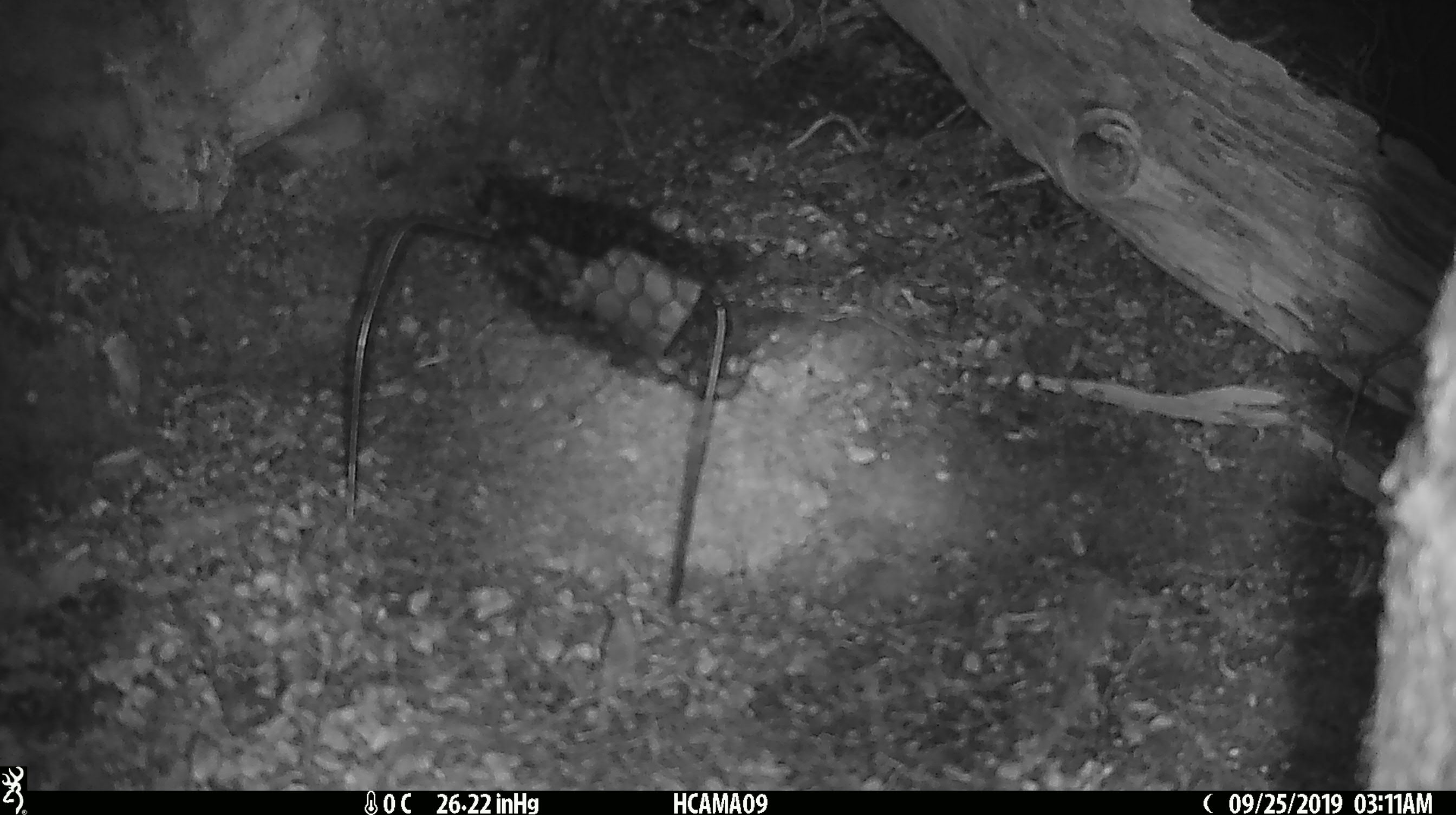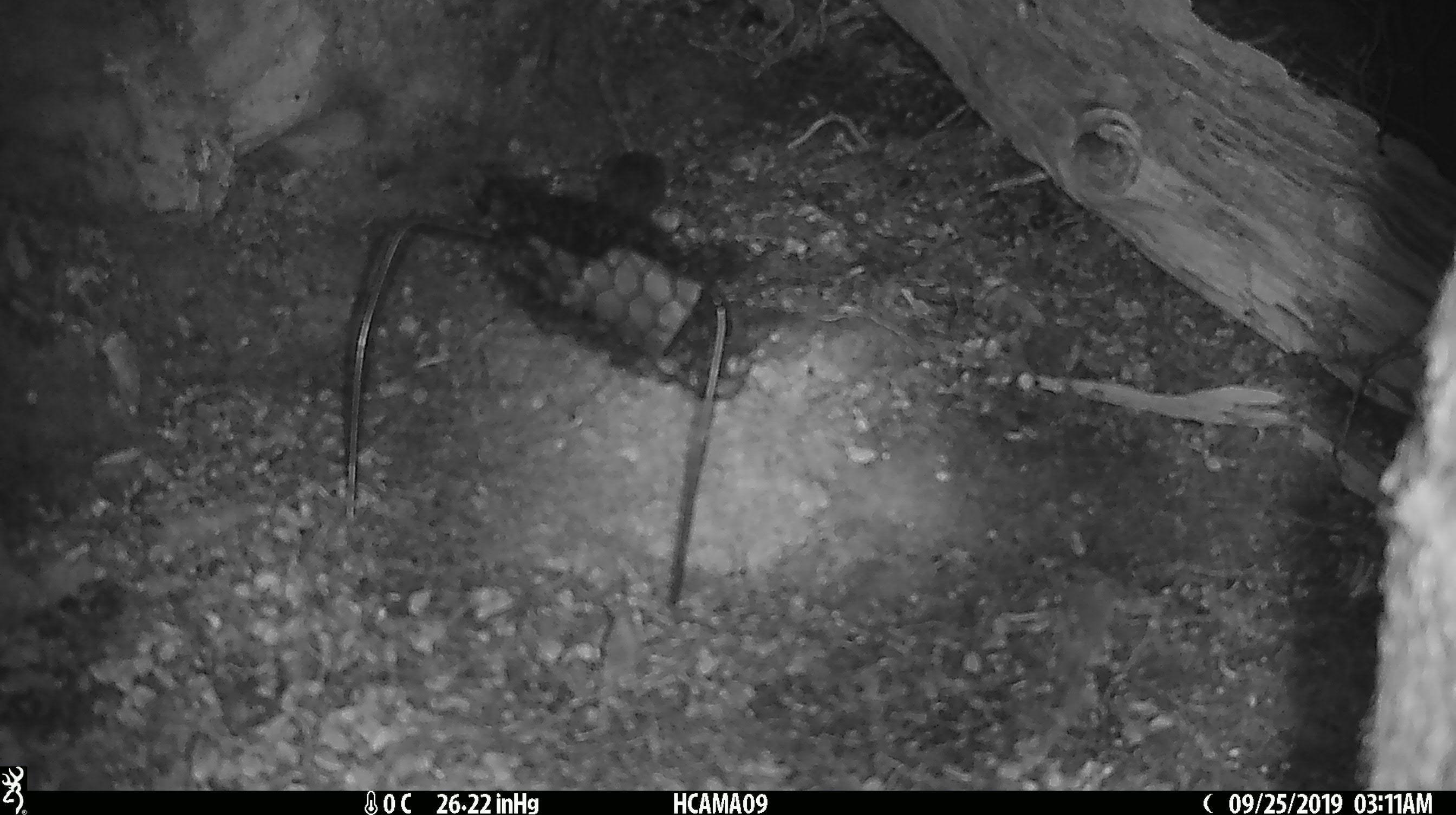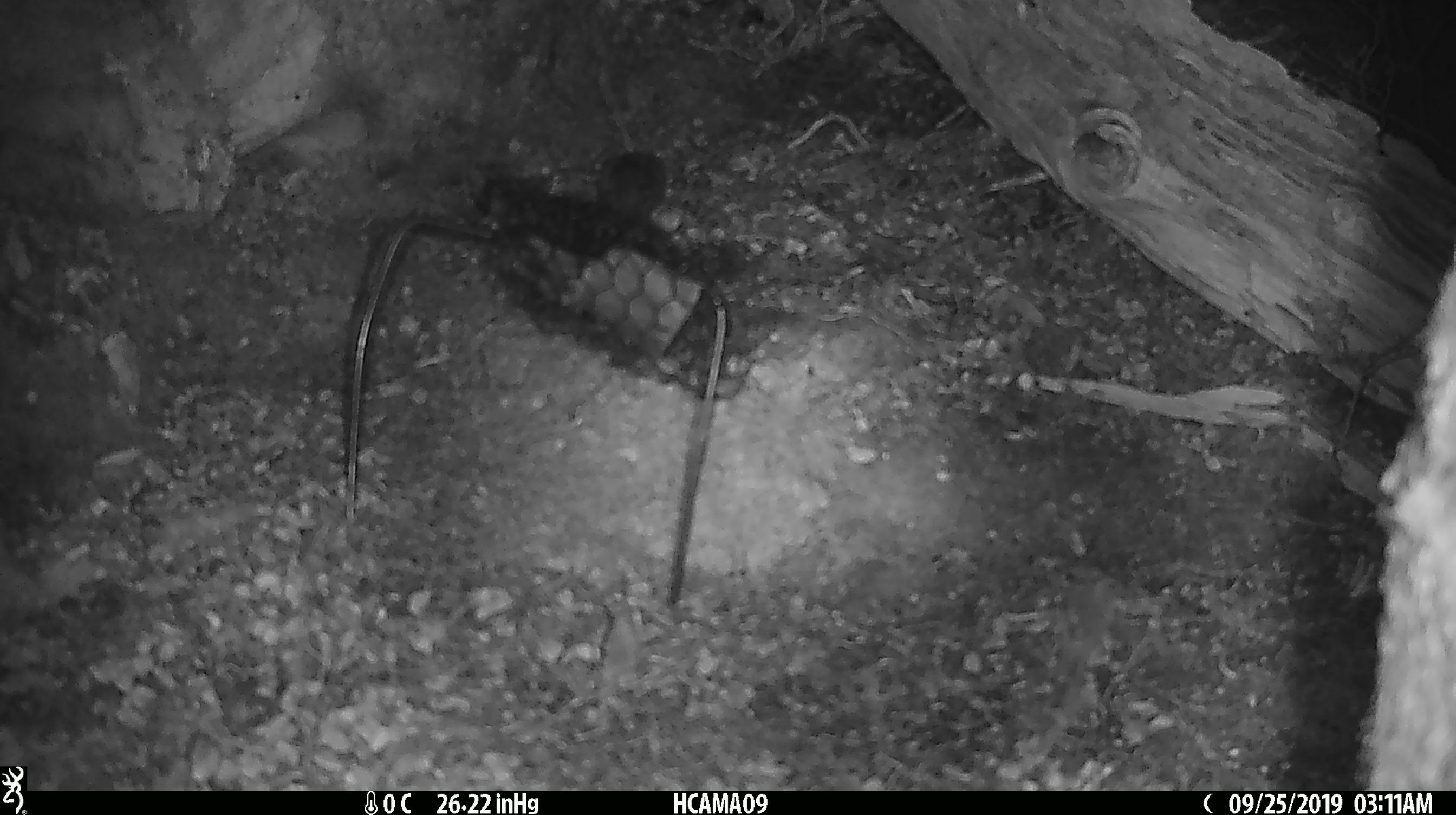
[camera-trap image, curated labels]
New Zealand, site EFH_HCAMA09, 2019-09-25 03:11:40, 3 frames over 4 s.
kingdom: Animalia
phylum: Chordata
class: Mammalia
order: Rodentia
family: Muridae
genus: Mus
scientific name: Mus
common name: mouse